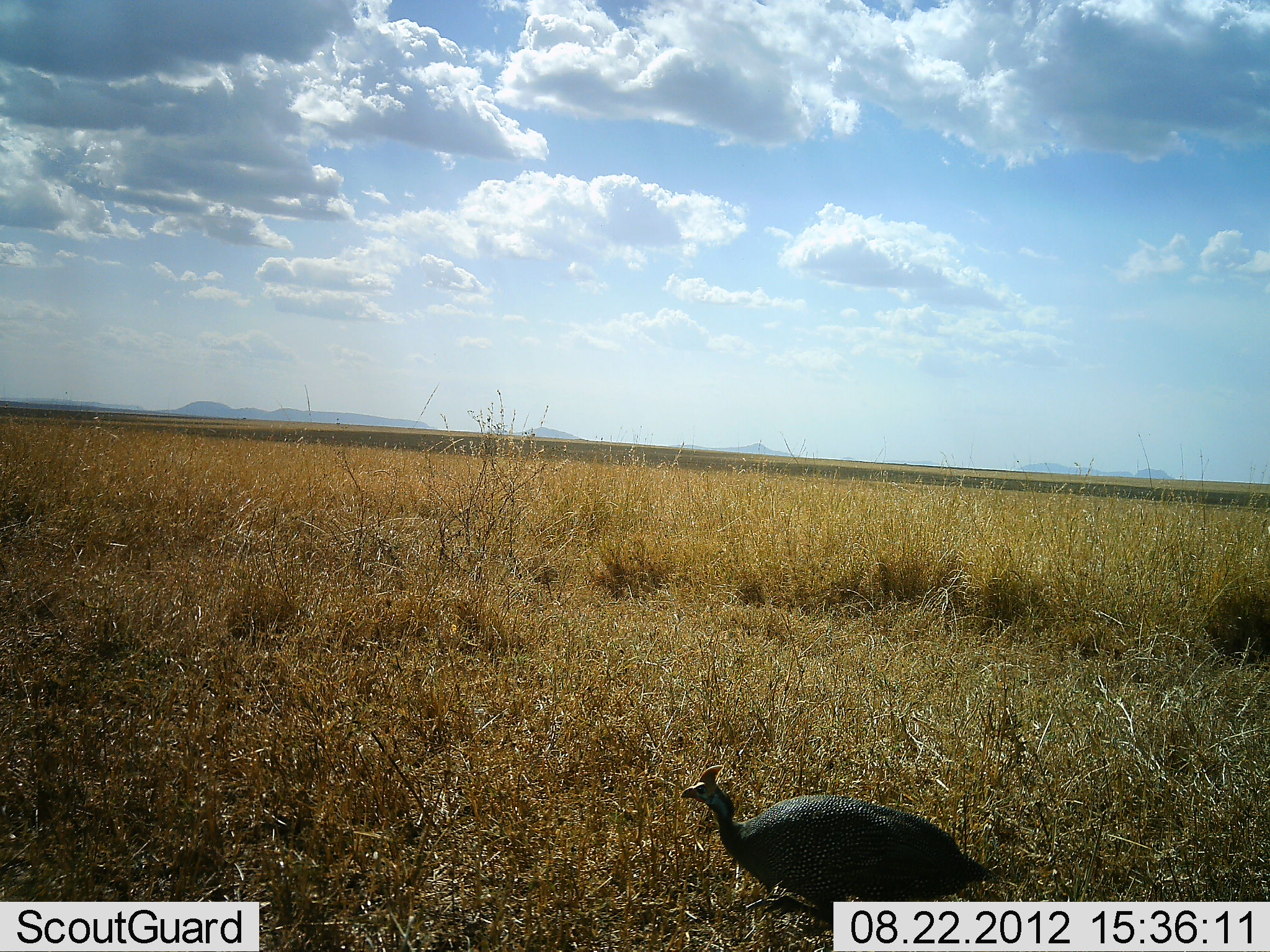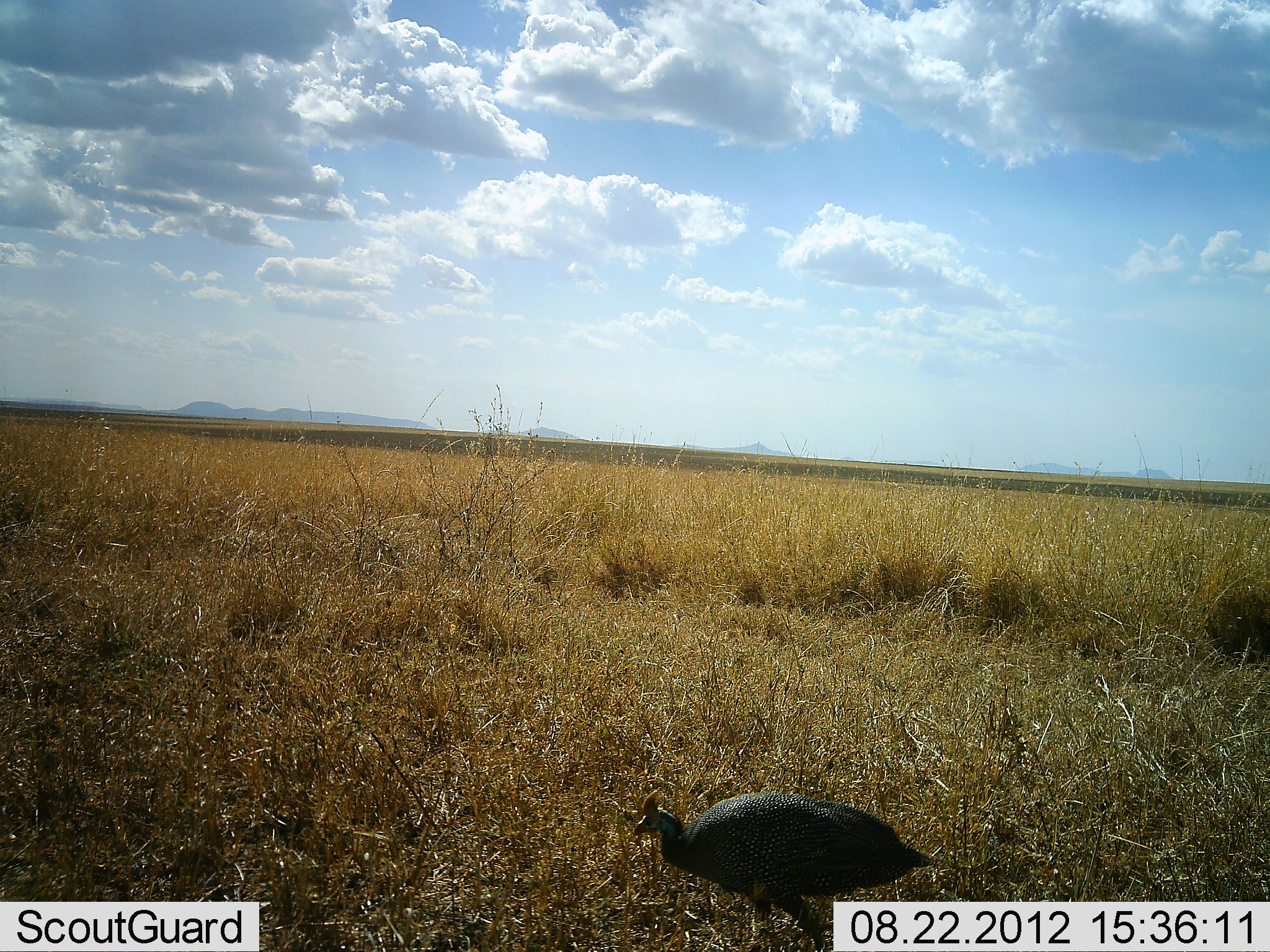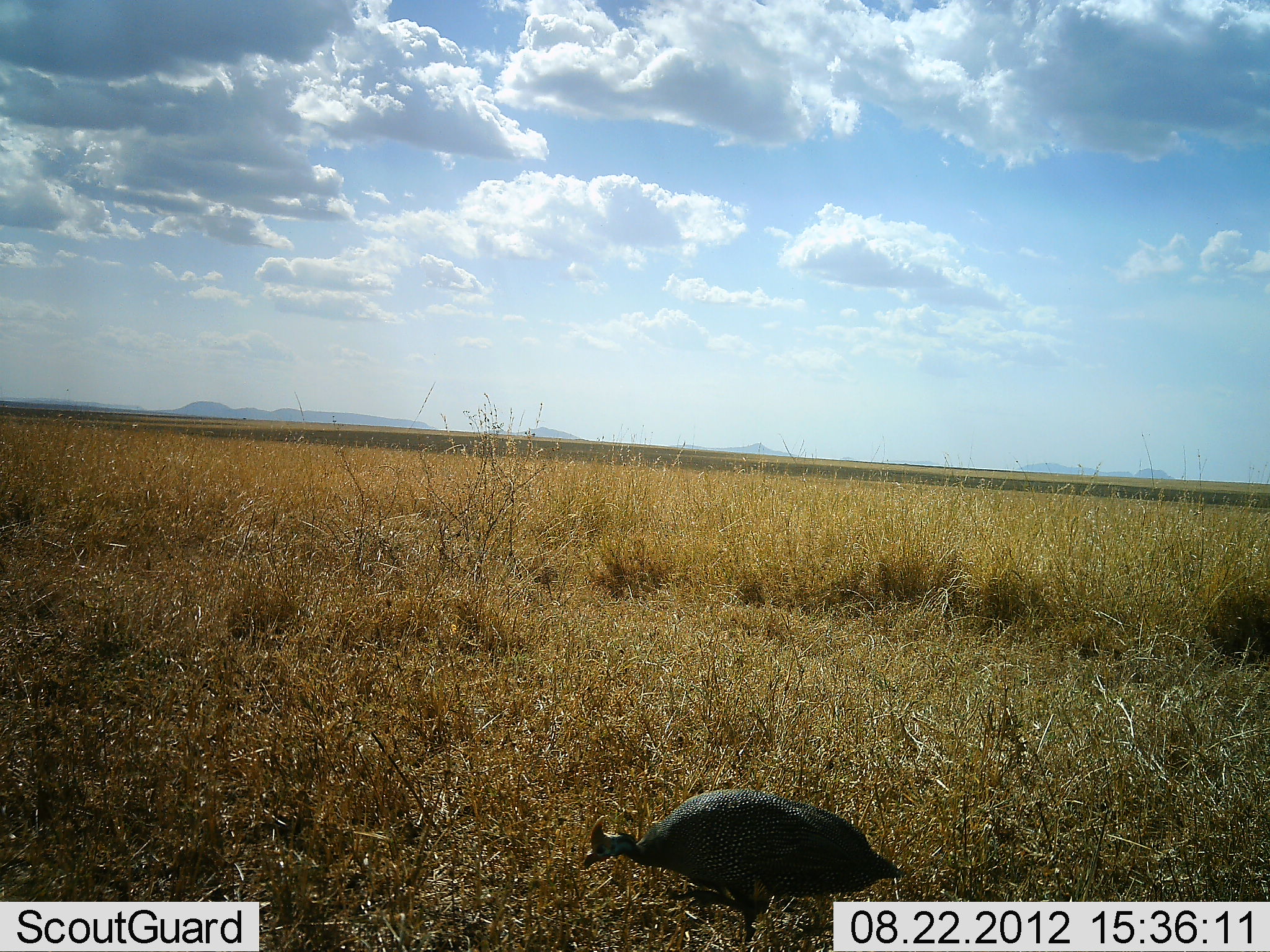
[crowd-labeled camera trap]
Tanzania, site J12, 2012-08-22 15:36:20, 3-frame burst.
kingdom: Animalia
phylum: Chordata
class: Aves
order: Galliformes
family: Numididae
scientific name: Numididae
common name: guinea fowl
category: guineafowl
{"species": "guineafowl (guinea fowl) (Numididae)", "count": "1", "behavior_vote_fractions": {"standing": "18%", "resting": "0%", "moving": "82%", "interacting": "0%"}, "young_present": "0%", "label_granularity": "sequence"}